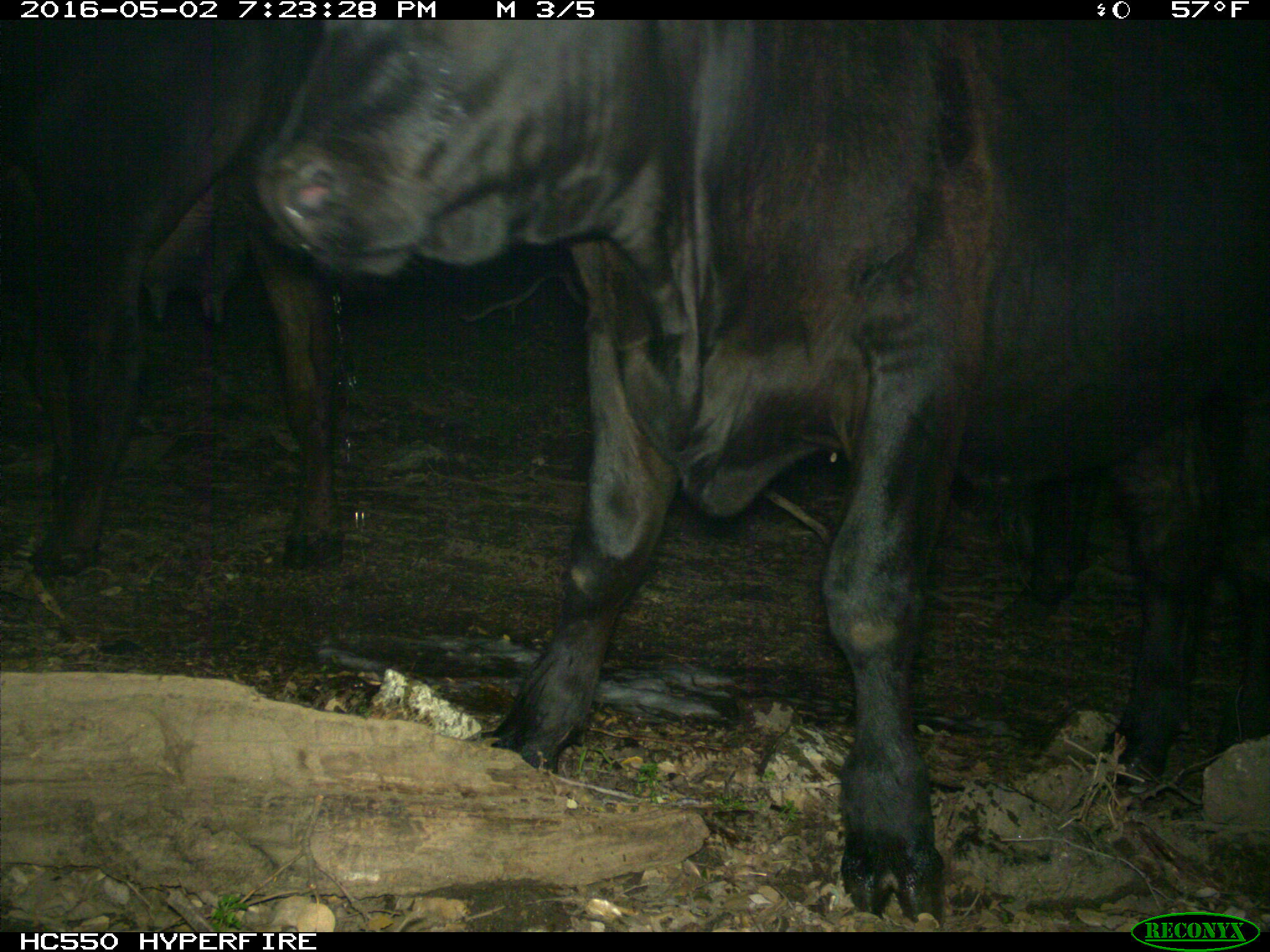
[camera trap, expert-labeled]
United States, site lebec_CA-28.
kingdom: Animalia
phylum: Chordata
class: Mammalia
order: Artiodactyla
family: Bovidae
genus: Bos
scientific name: Bos taurus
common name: domestic cow